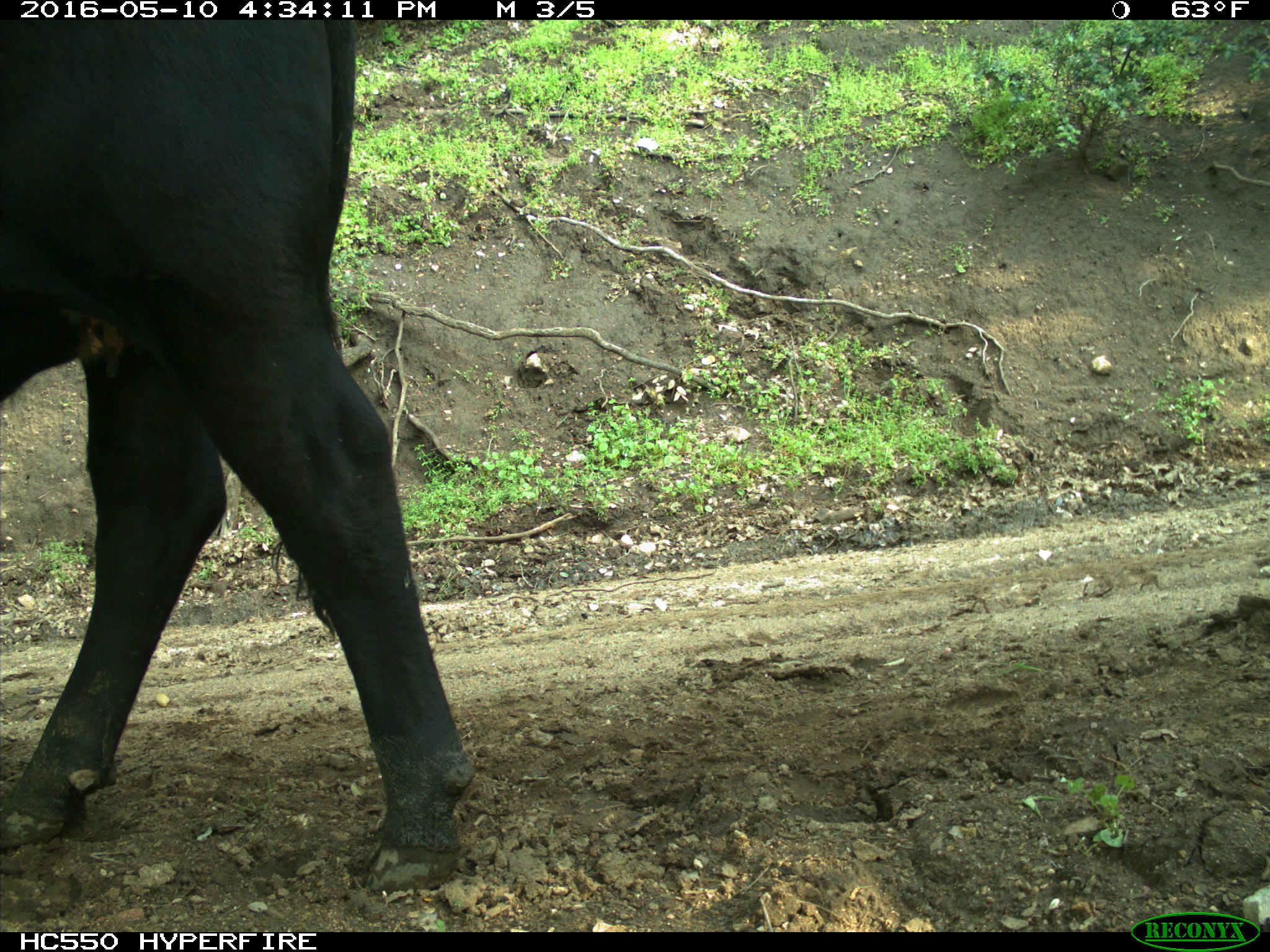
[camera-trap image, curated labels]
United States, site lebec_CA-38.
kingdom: Animalia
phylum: Chordata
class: Mammalia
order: Artiodactyla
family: Bovidae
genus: Bos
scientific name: Bos taurus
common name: domestic cow